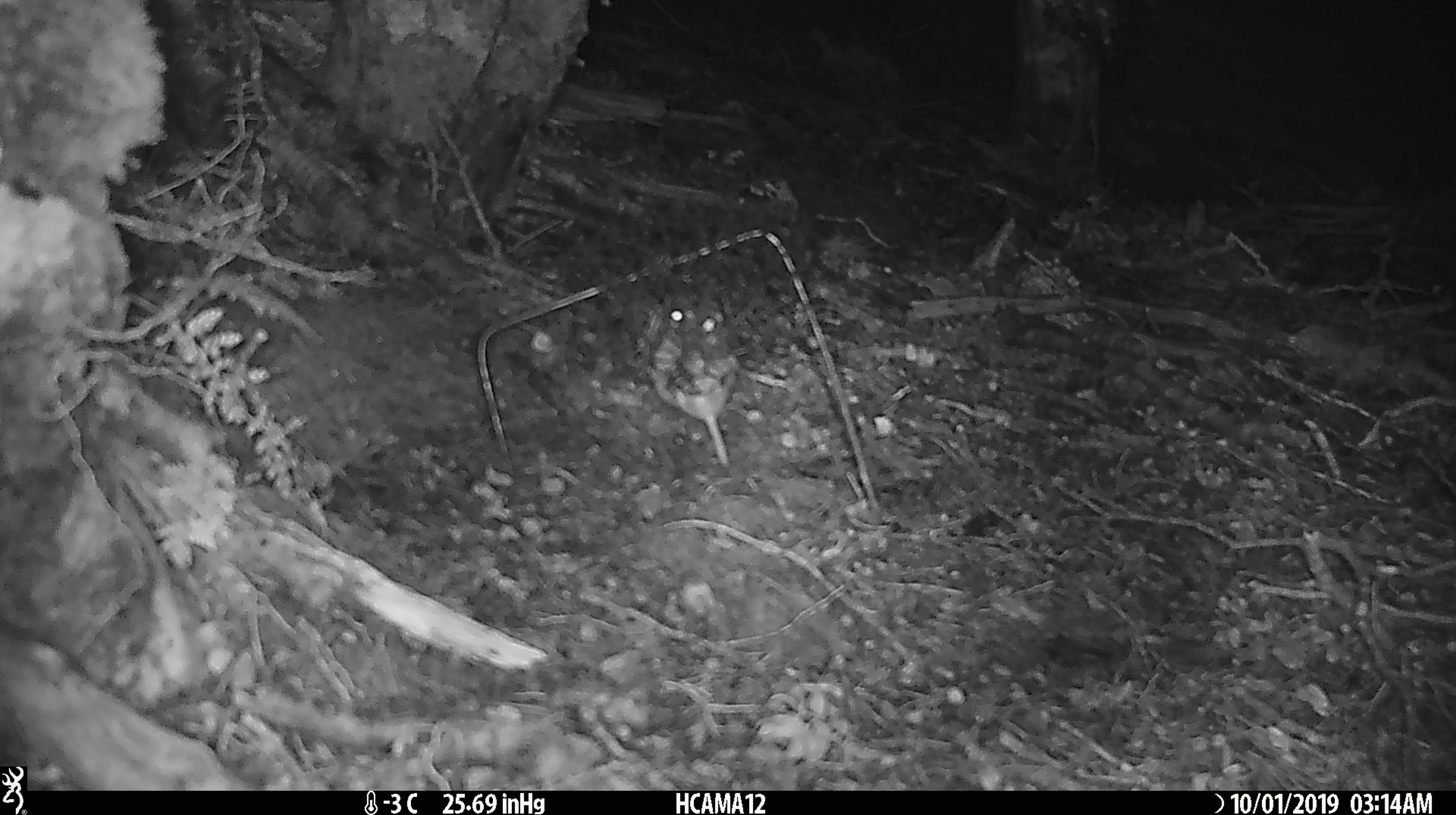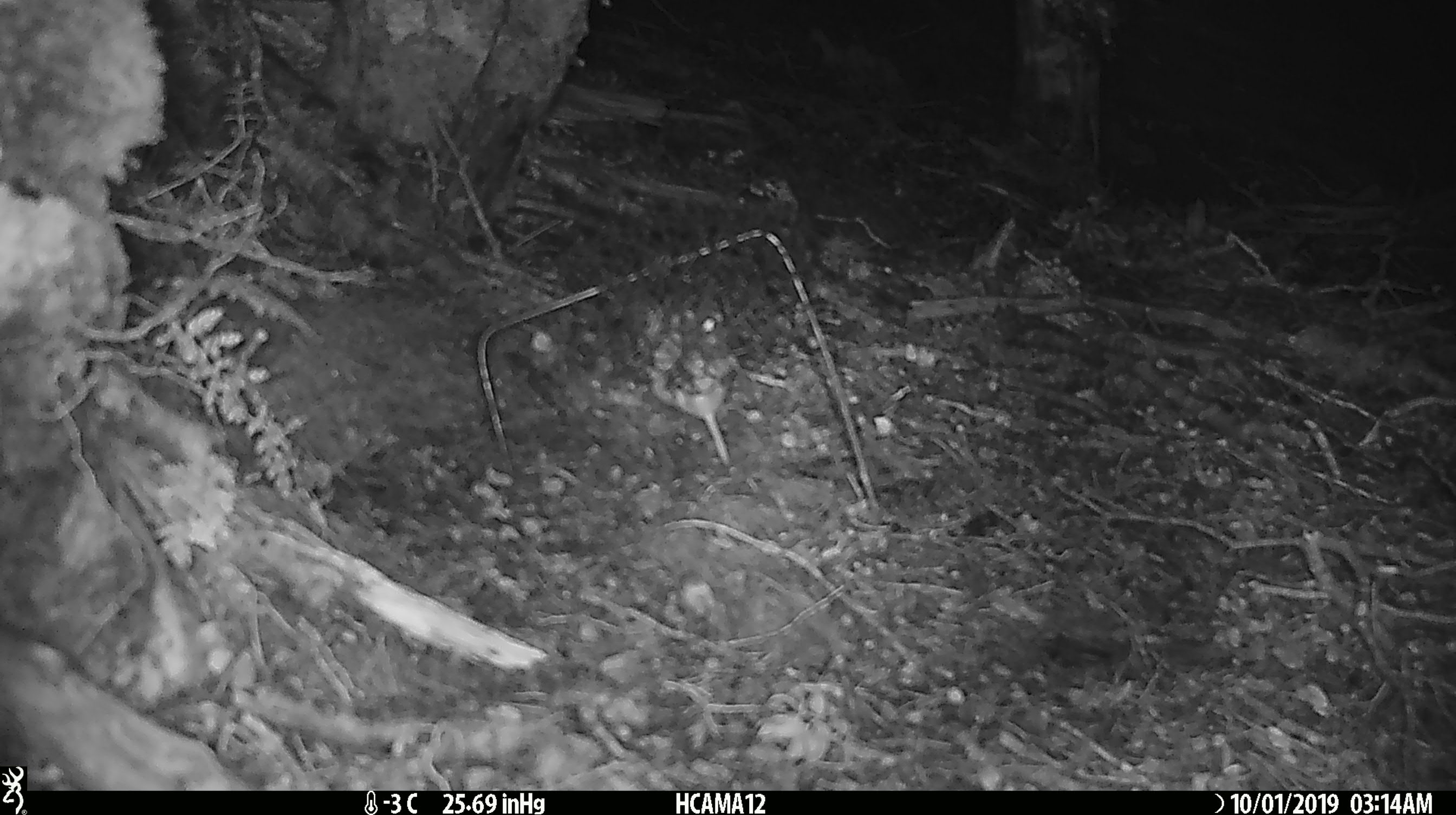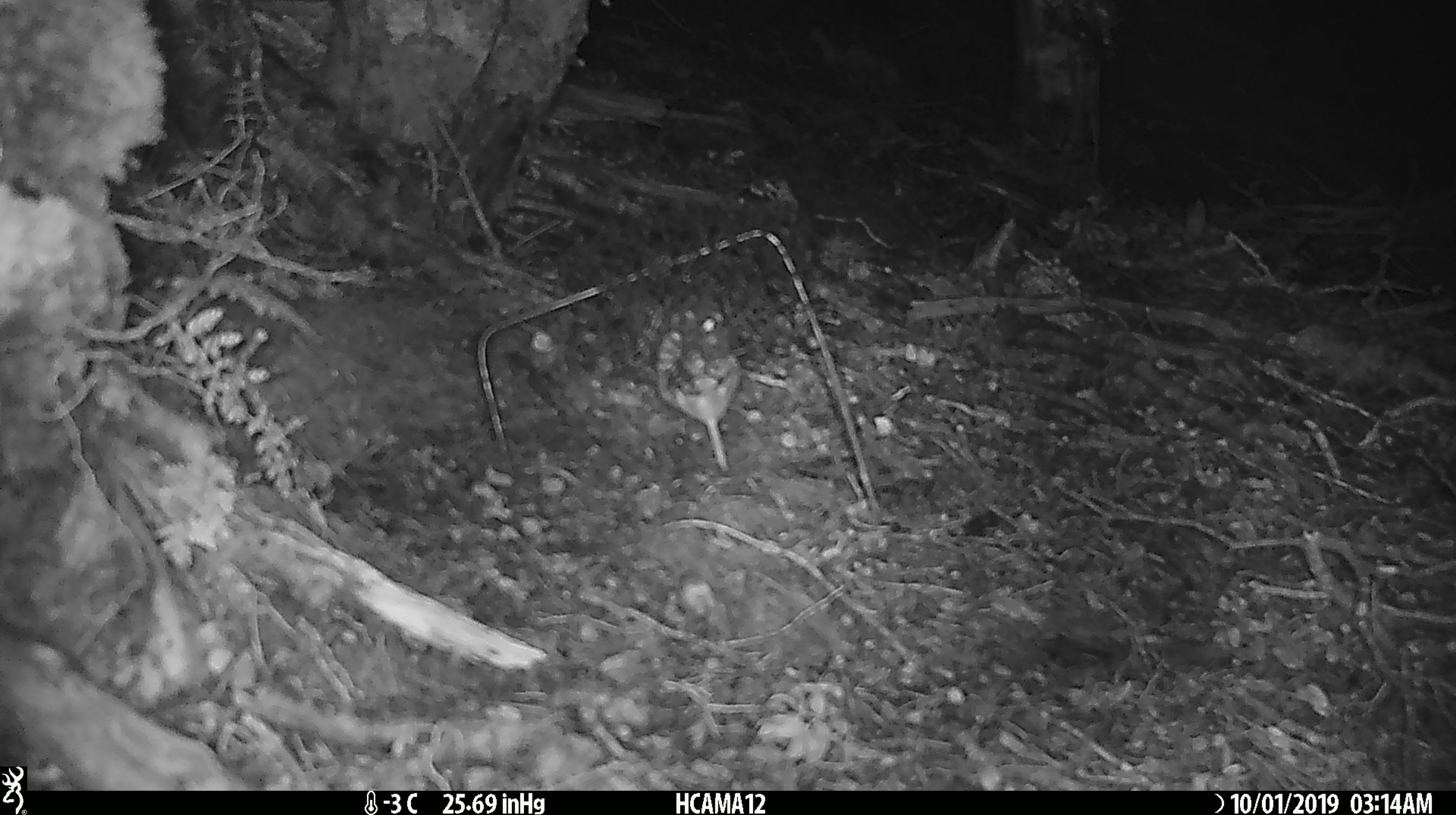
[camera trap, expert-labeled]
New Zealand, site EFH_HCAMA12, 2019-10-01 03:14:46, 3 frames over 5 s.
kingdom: Animalia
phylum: Chordata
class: Mammalia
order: Rodentia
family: Muridae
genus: Mus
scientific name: Mus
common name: mouse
Mouse (Mus).